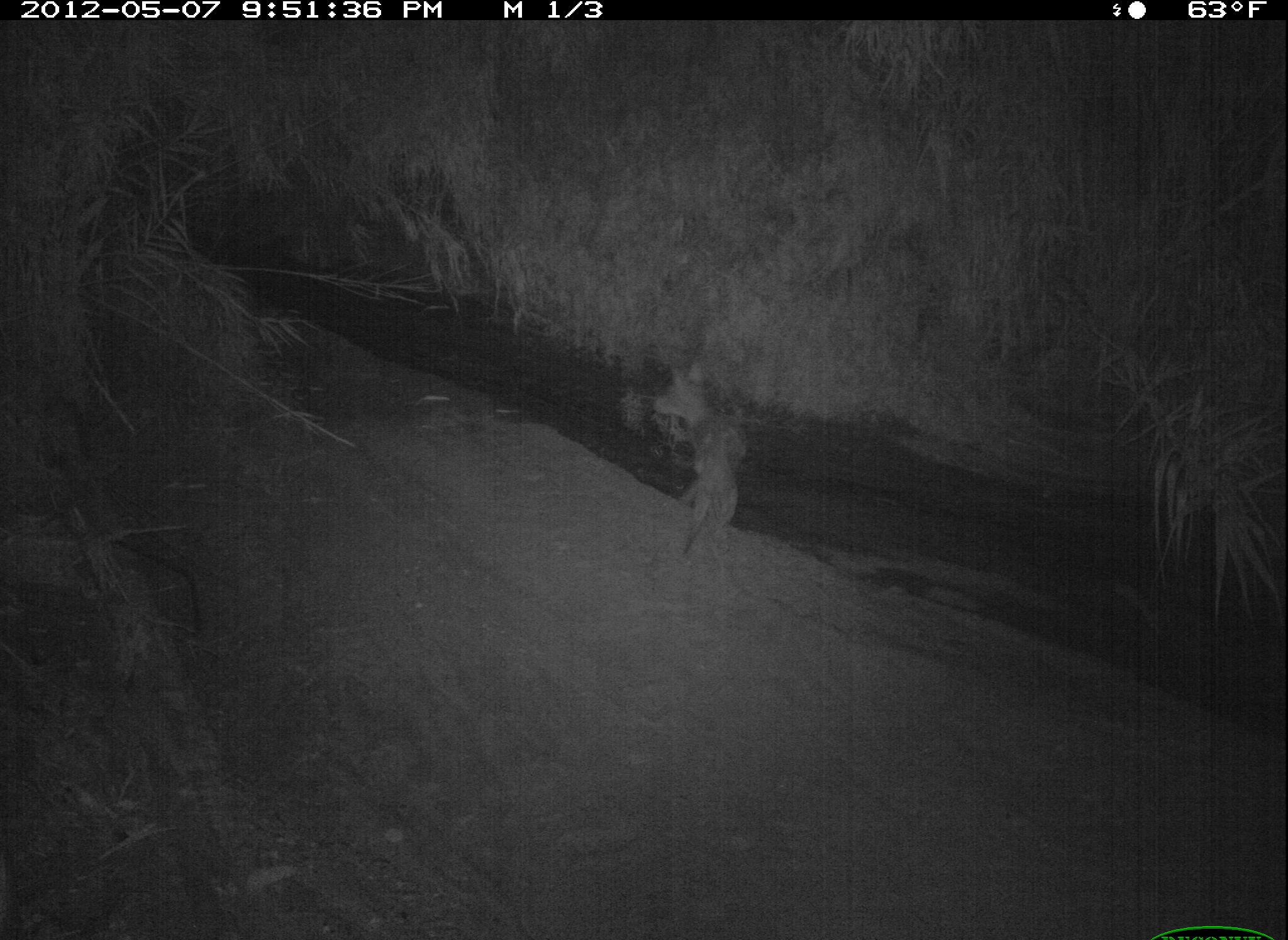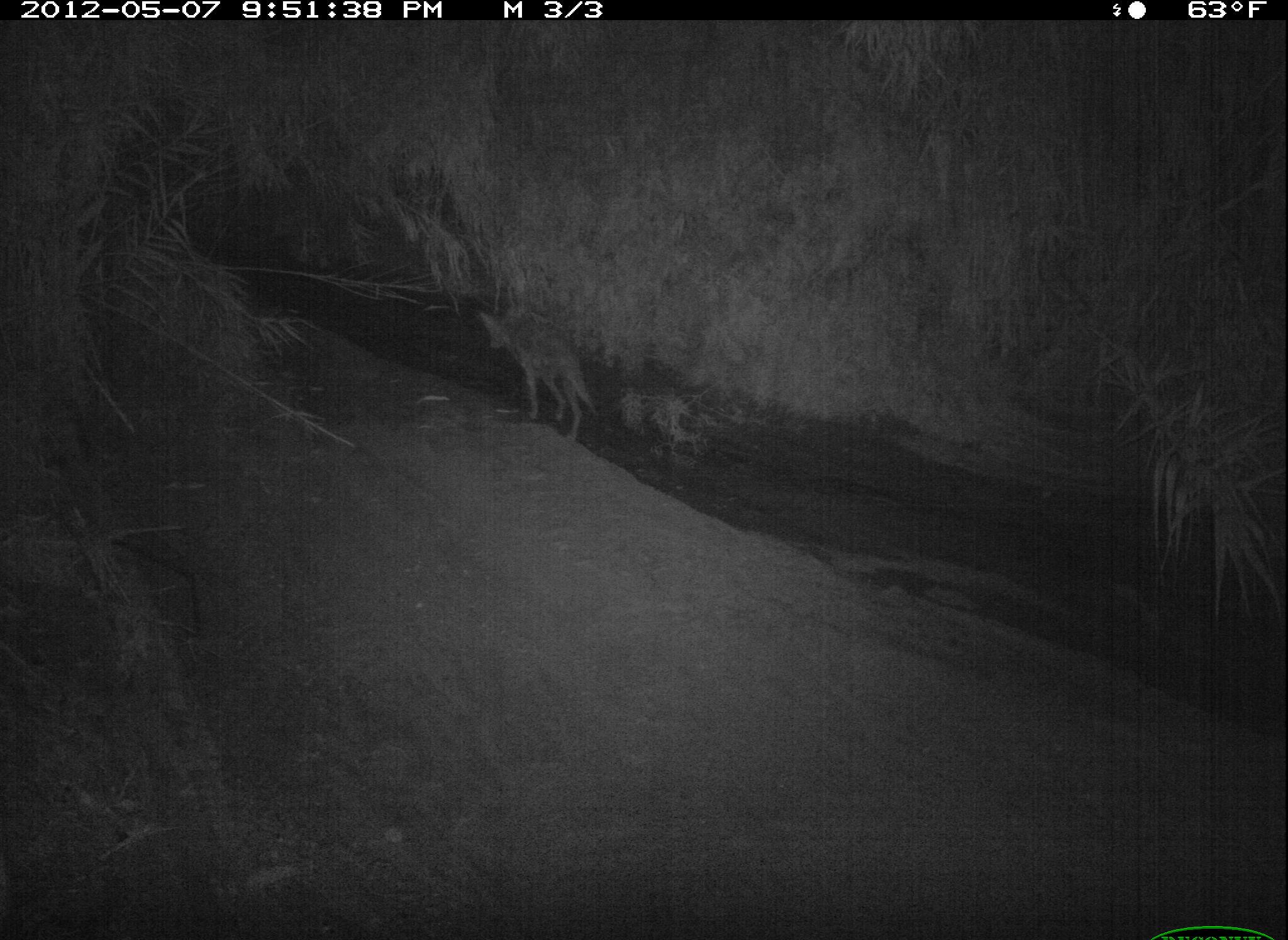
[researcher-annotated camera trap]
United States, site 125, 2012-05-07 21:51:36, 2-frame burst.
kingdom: Animalia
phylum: Chordata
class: Mammalia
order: Carnivora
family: Canidae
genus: Canis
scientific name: Canis latrans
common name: coyote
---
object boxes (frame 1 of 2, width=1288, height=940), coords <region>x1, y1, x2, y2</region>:
coyote: <region>646, 355, 754, 579</region>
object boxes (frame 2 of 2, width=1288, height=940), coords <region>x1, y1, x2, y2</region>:
coyote: <region>485, 298, 602, 443</region>